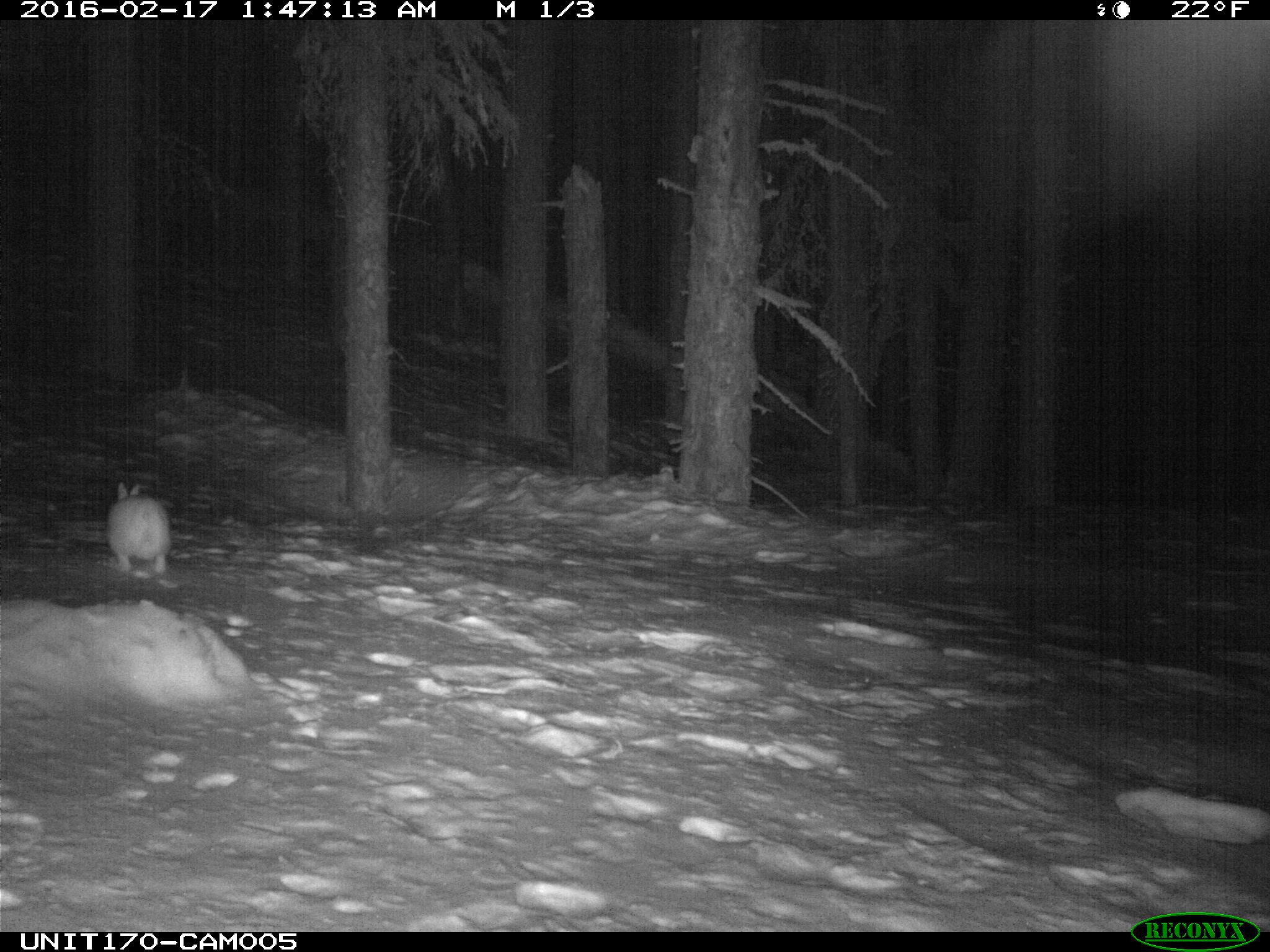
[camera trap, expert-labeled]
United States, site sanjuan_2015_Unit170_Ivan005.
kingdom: Animalia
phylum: Chordata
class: Mammalia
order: Lagomorpha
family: Leporidae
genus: Lepus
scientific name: Lepus americanus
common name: snowshoe hare